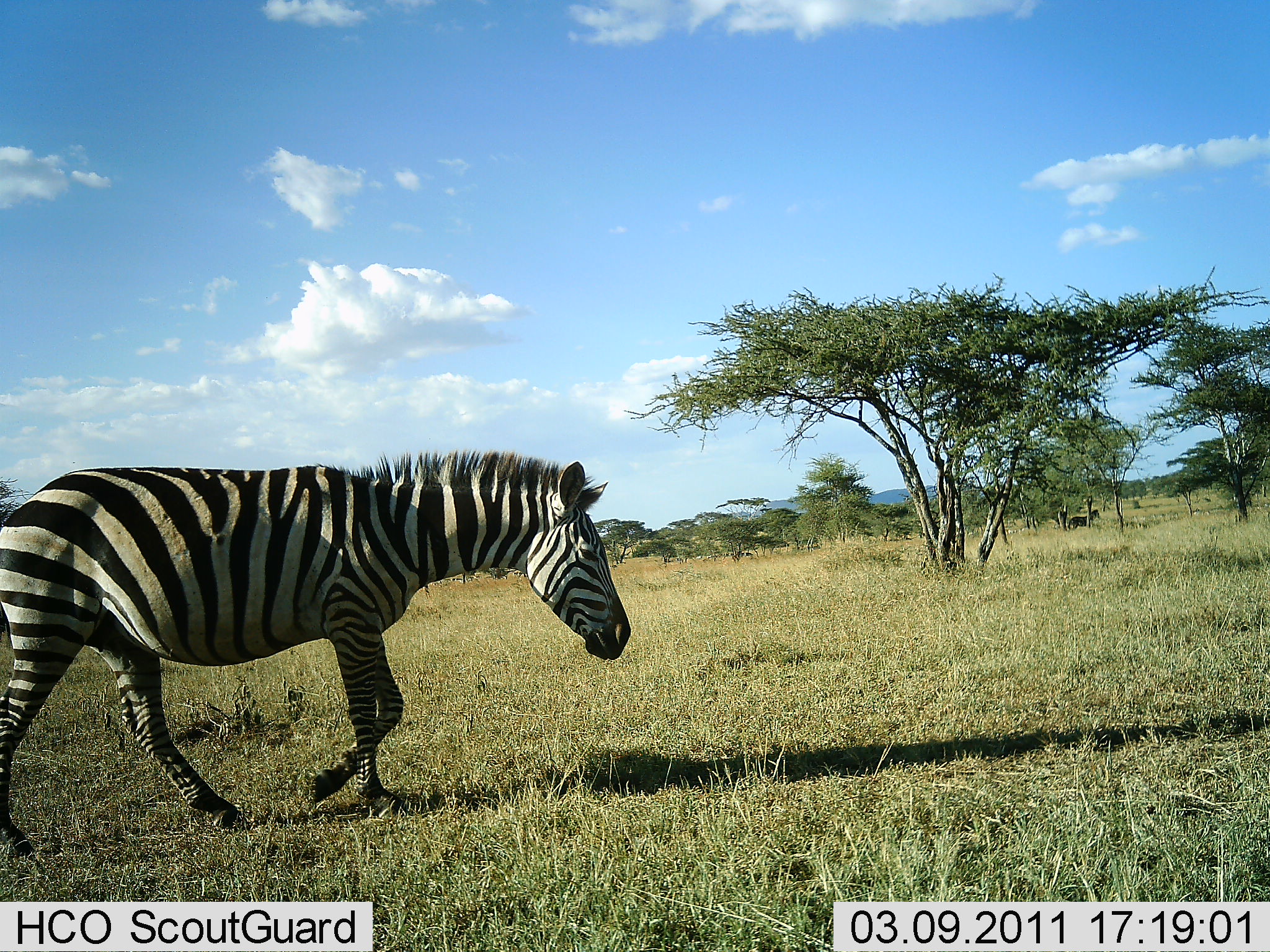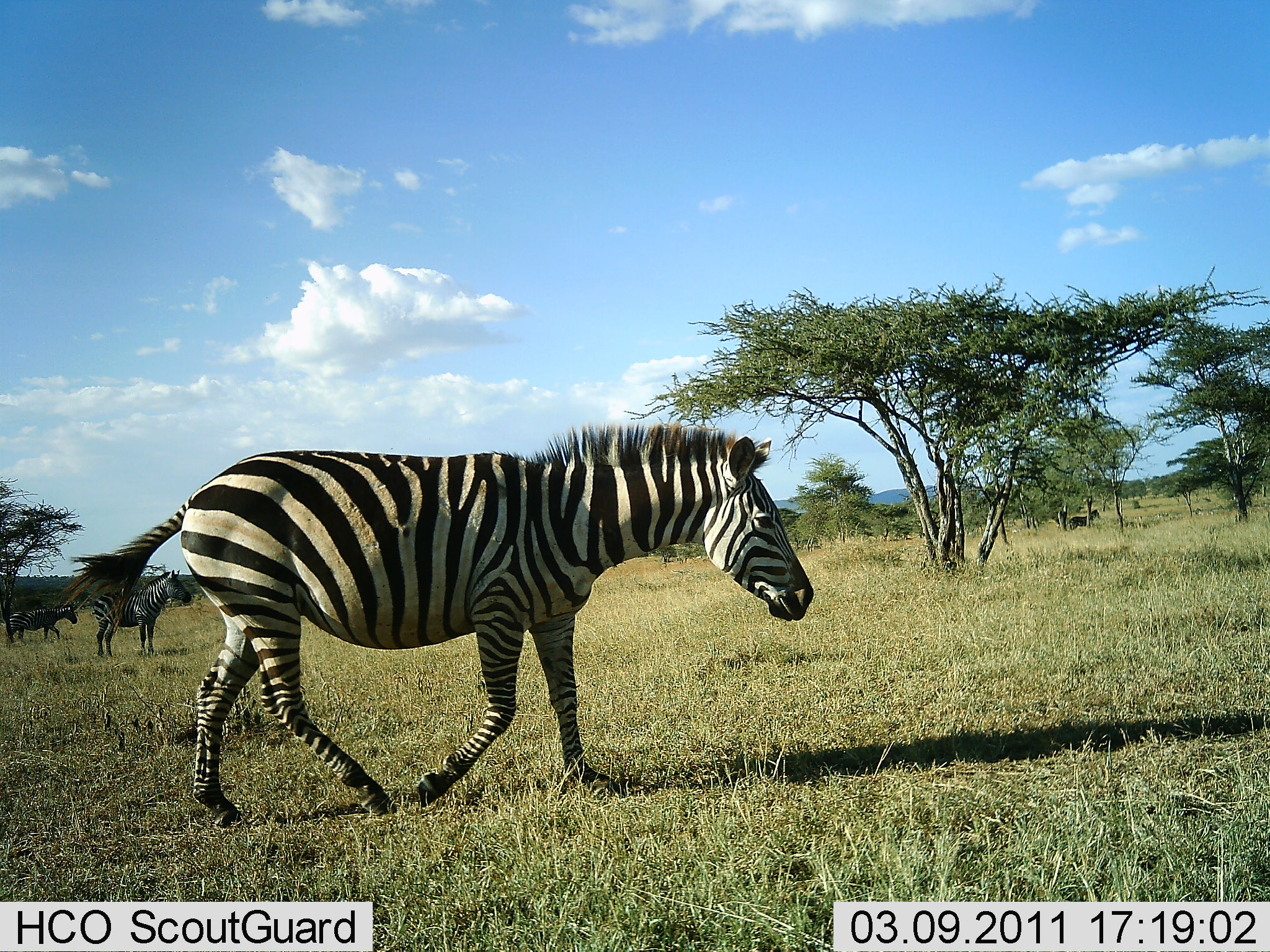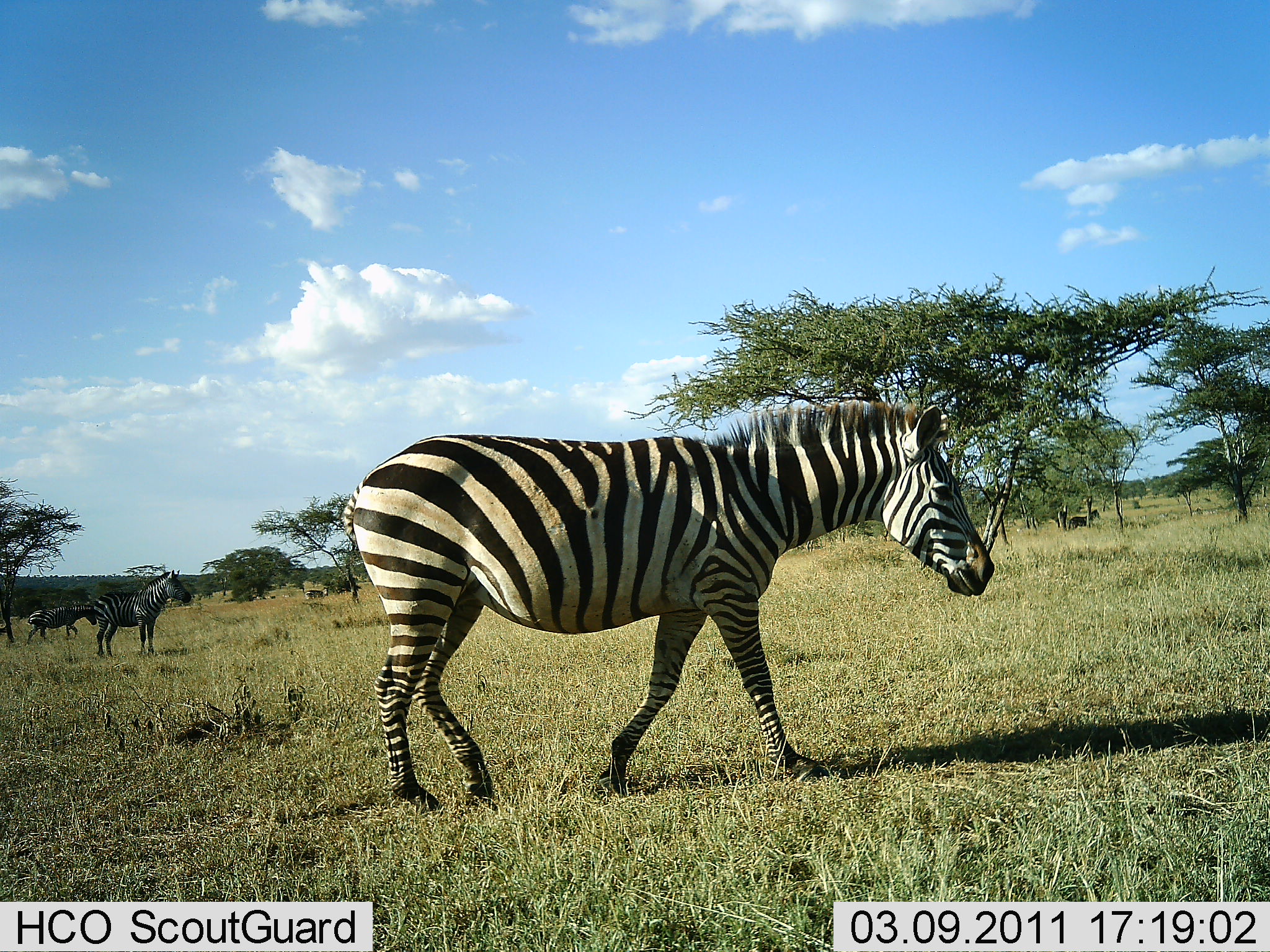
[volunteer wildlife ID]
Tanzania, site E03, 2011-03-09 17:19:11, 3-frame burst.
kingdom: Animalia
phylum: Chordata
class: Mammalia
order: Perissodactyla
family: Equidae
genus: Equus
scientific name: Equus quagga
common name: plains zebra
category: zebra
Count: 3.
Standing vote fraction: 50%.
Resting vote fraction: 0%.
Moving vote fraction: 93%.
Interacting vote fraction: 0%.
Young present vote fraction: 0%.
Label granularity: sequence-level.